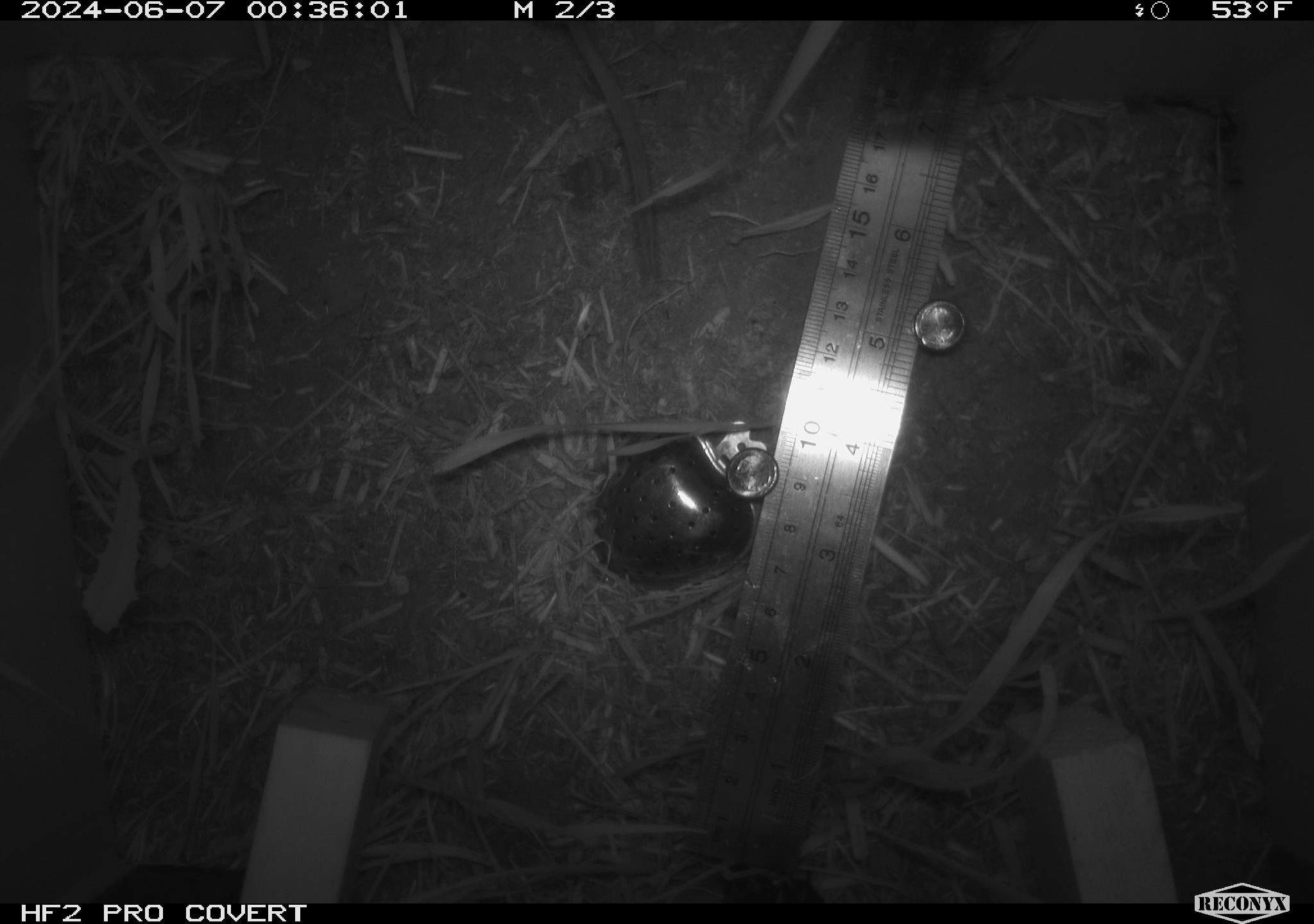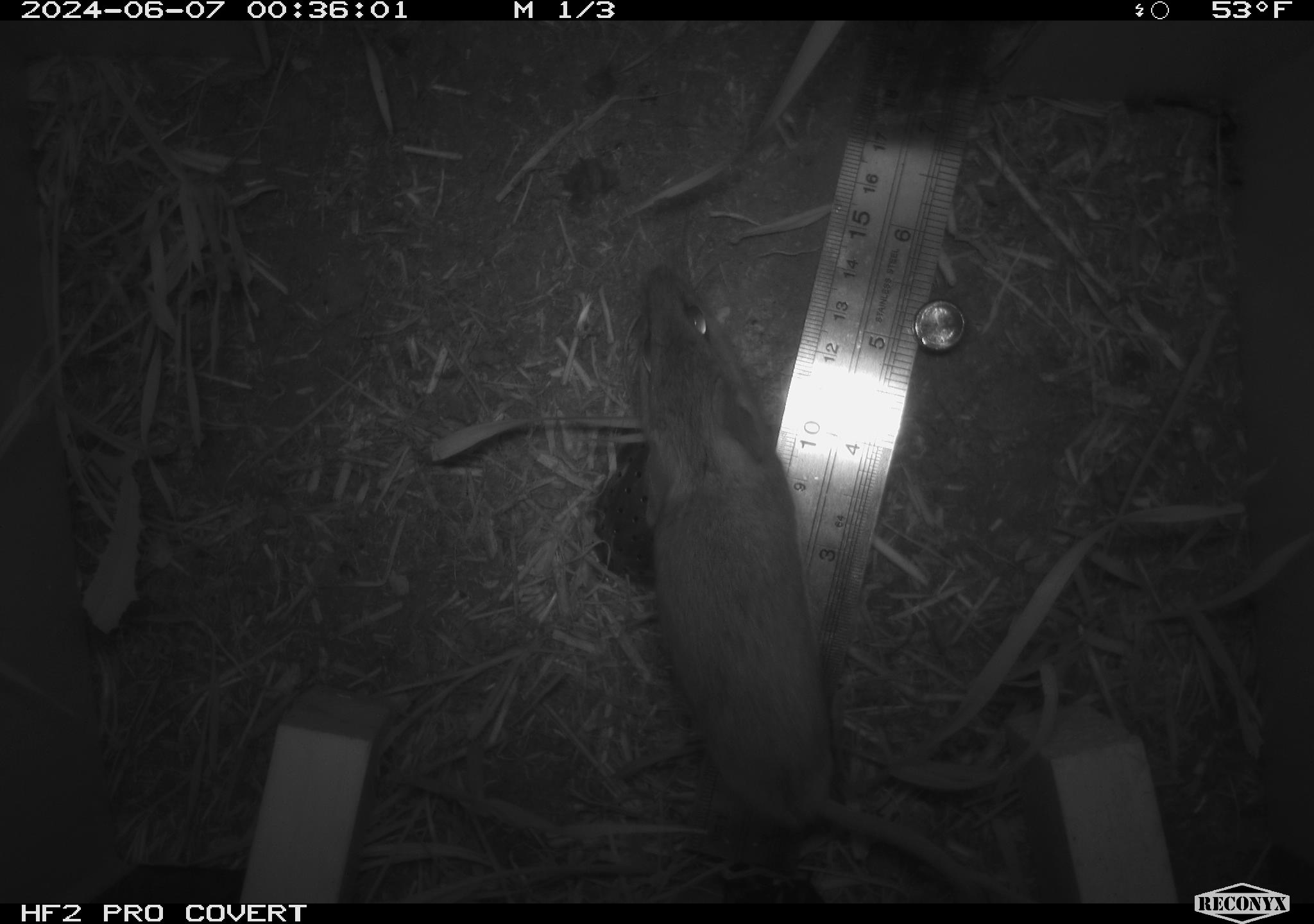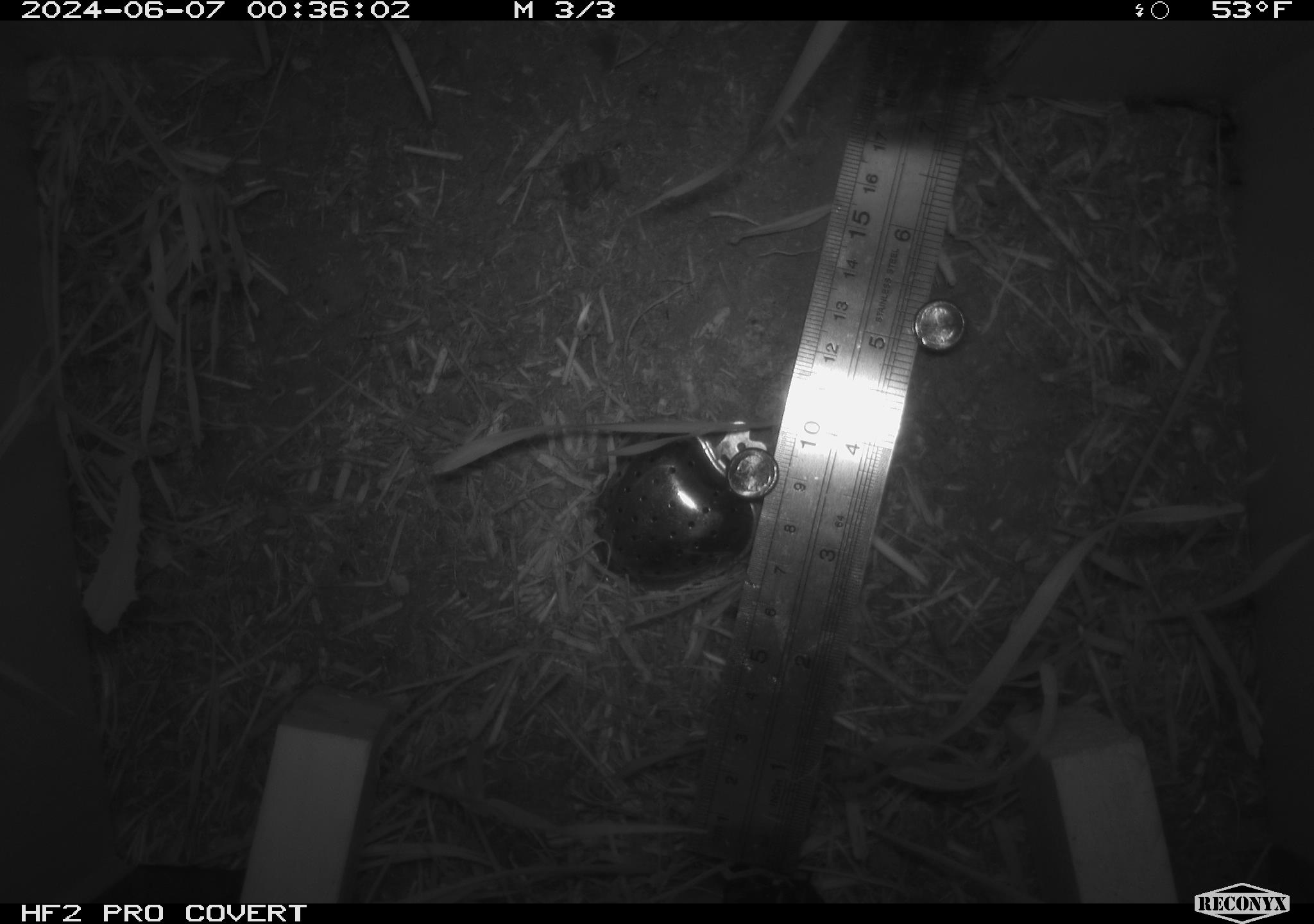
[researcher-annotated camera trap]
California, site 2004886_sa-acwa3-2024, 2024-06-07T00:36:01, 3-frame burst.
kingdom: Animalia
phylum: Chordata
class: Mammalia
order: Rodentia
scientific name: Rodentia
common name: mouse species